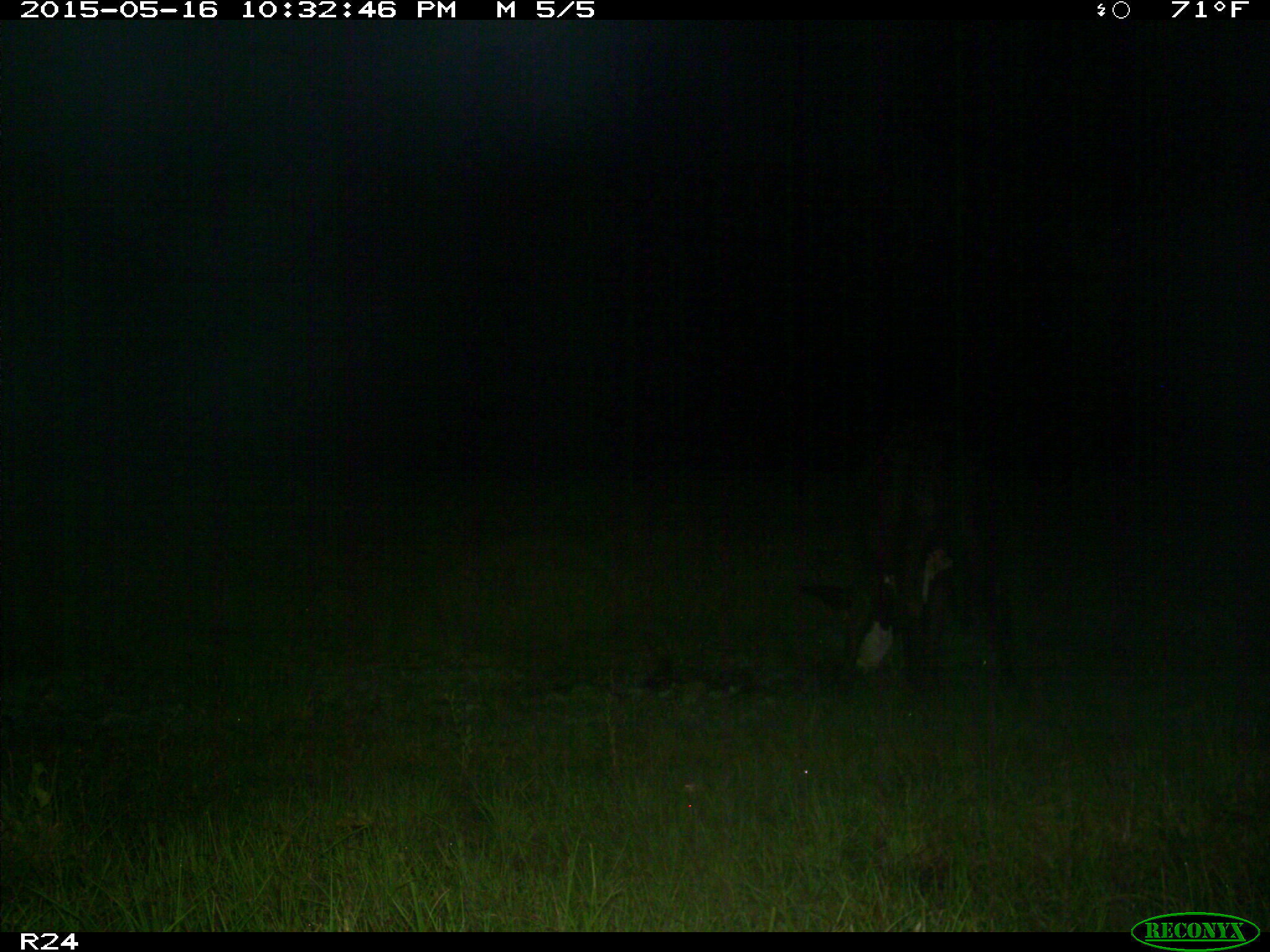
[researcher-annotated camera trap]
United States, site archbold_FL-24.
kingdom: Animalia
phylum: Chordata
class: Mammalia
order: Artiodactyla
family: Bovidae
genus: Bos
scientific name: Bos taurus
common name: domestic cow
Bos taurus (domestic cow).